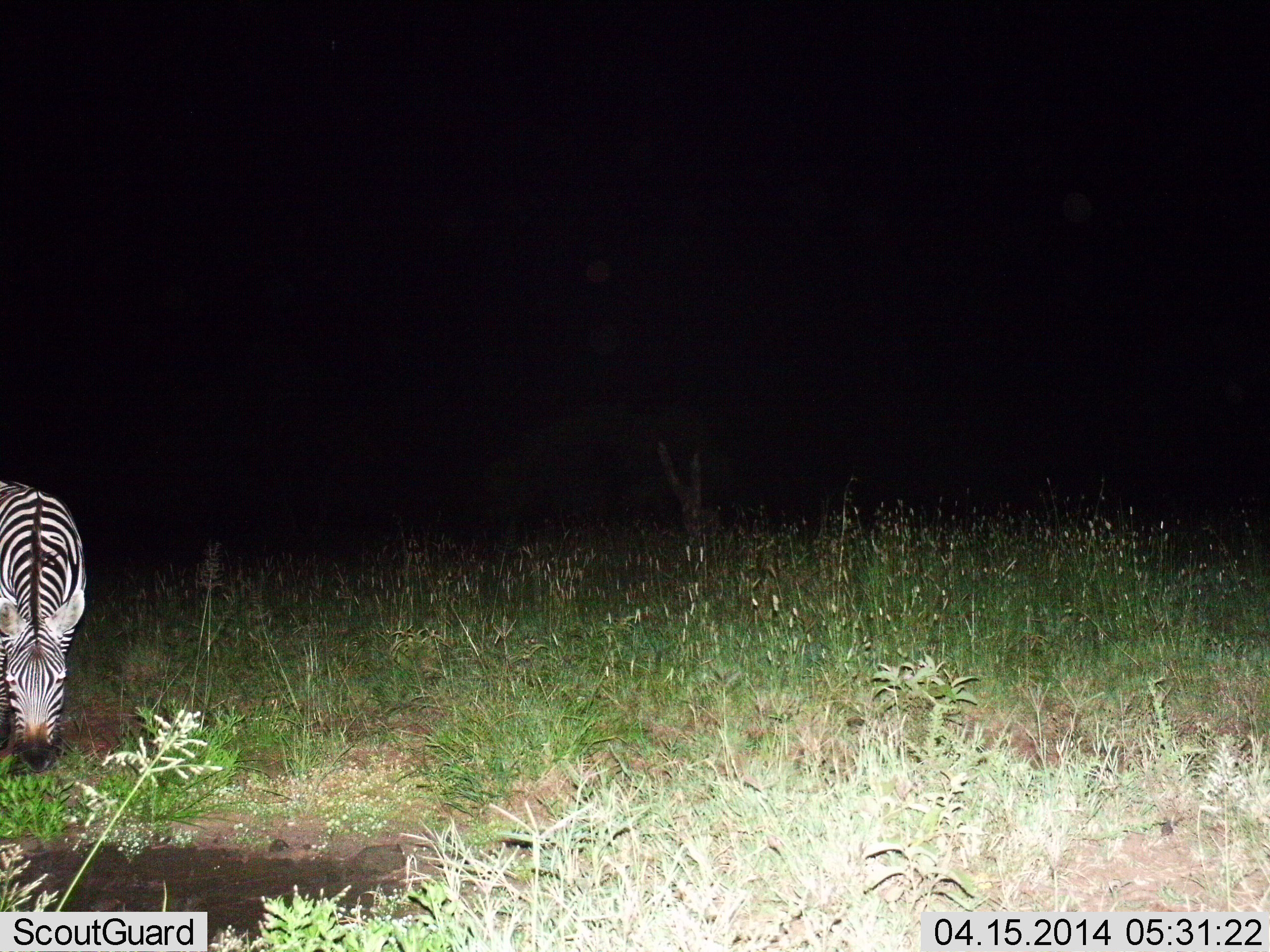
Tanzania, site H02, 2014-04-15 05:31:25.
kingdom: Animalia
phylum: Chordata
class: Mammalia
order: Perissodactyla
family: Equidae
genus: Equus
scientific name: Equus quagga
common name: plains zebra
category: zebra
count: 1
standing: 10%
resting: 0%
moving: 0%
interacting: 0%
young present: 0%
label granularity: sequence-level